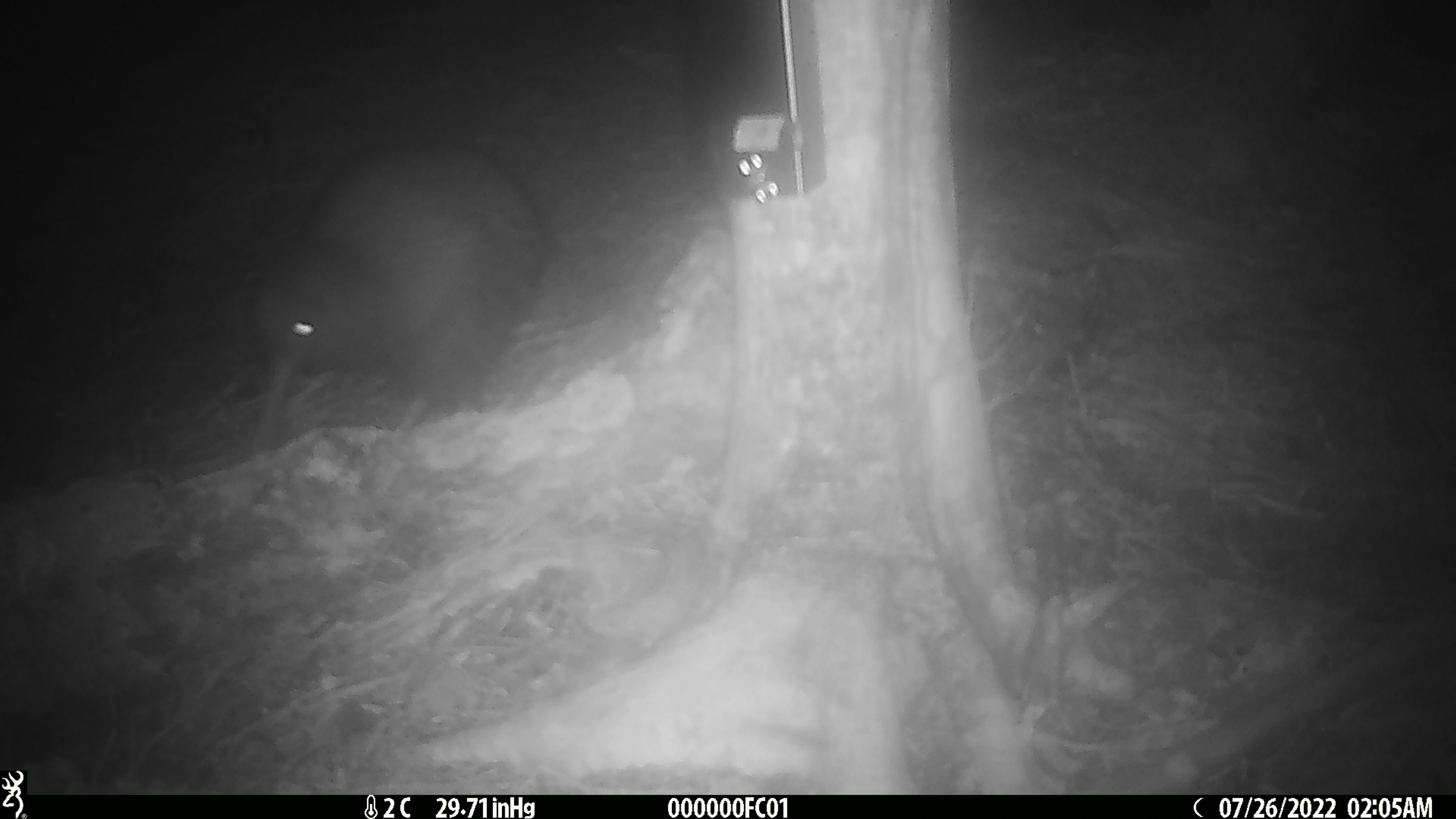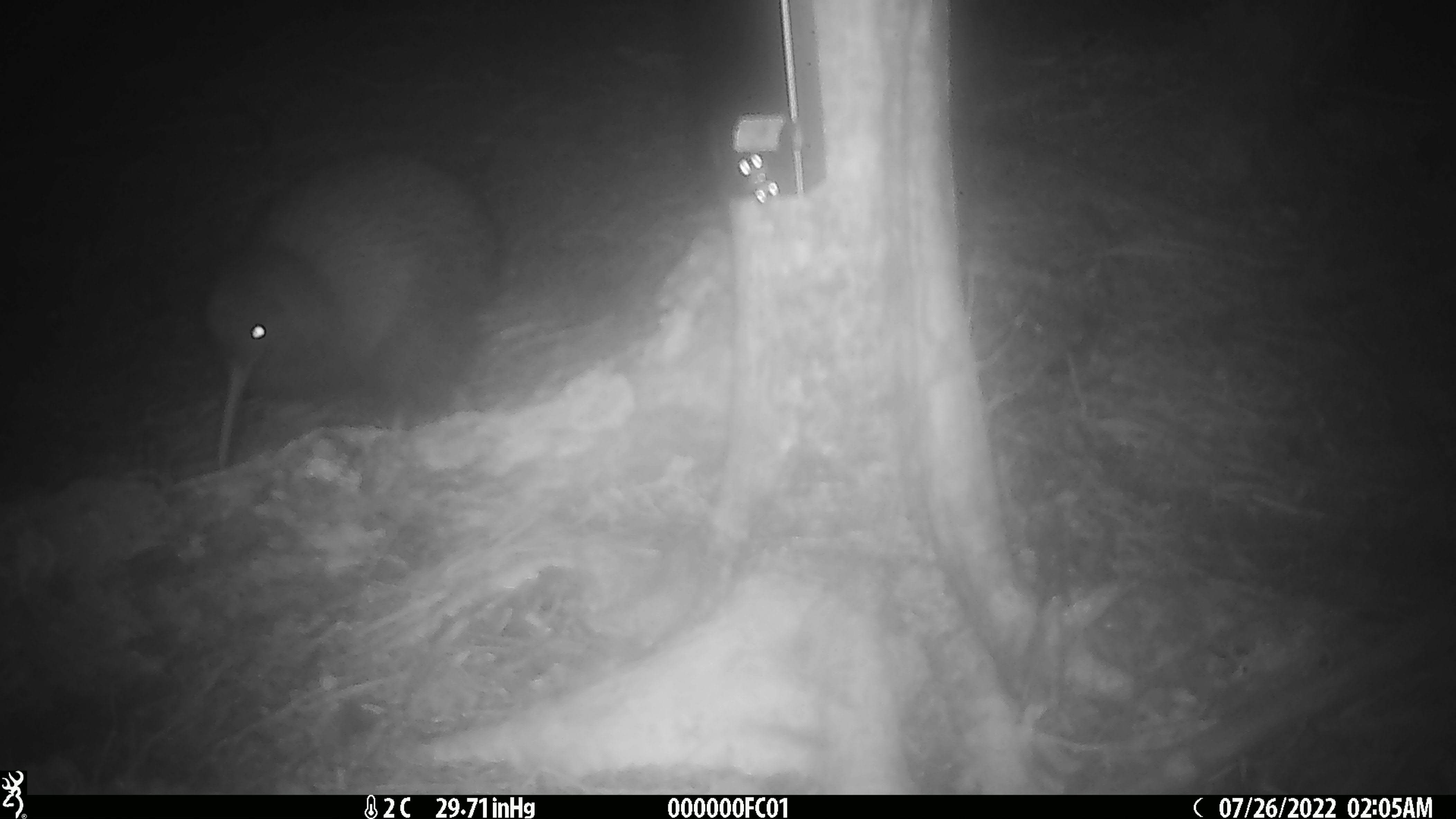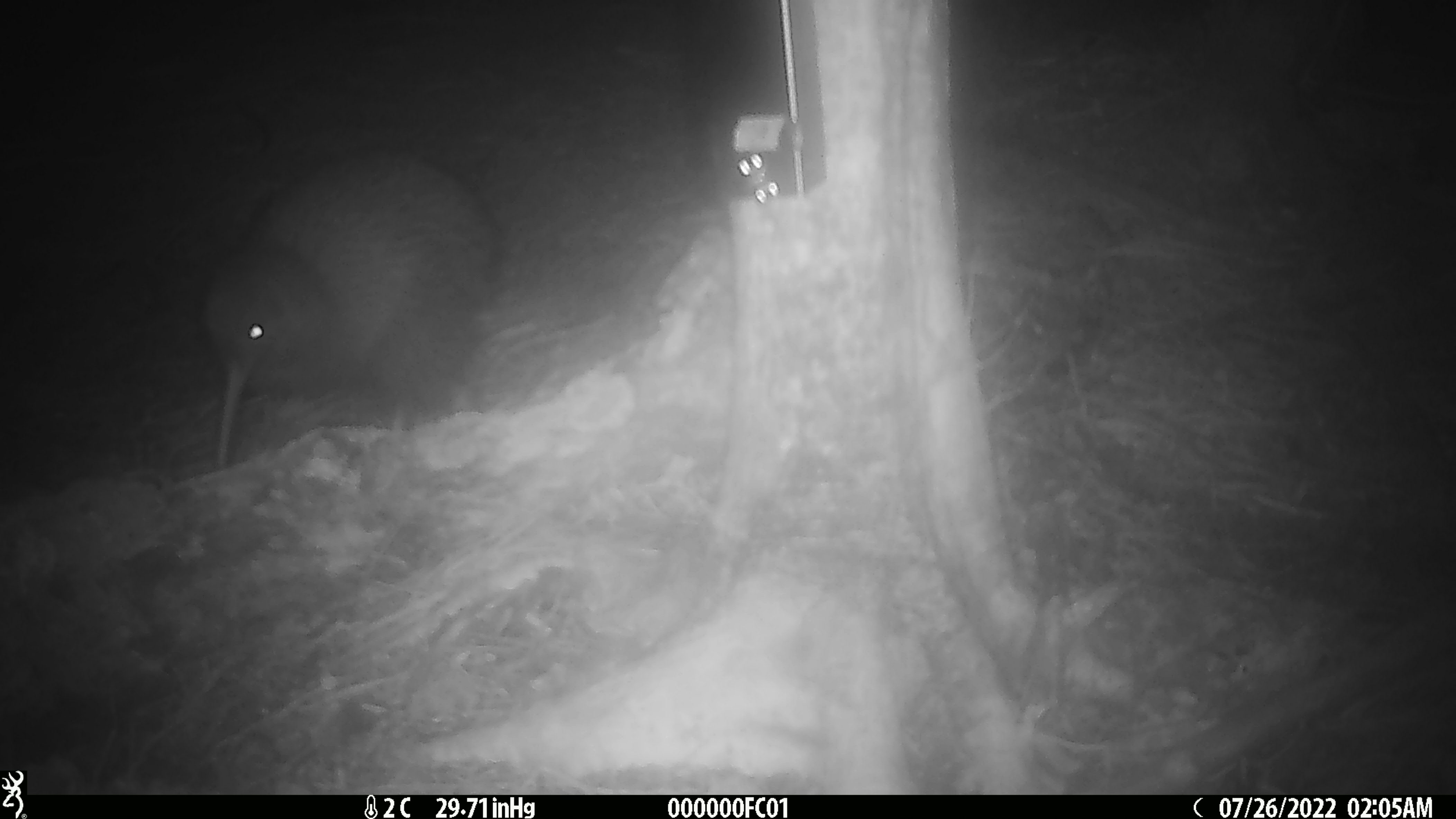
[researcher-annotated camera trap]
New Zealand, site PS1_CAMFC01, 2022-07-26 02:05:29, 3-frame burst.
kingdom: Animalia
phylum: Chordata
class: Aves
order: Apterygiformes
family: Apterygidae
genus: Apteryx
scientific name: Apteryx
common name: kiwi